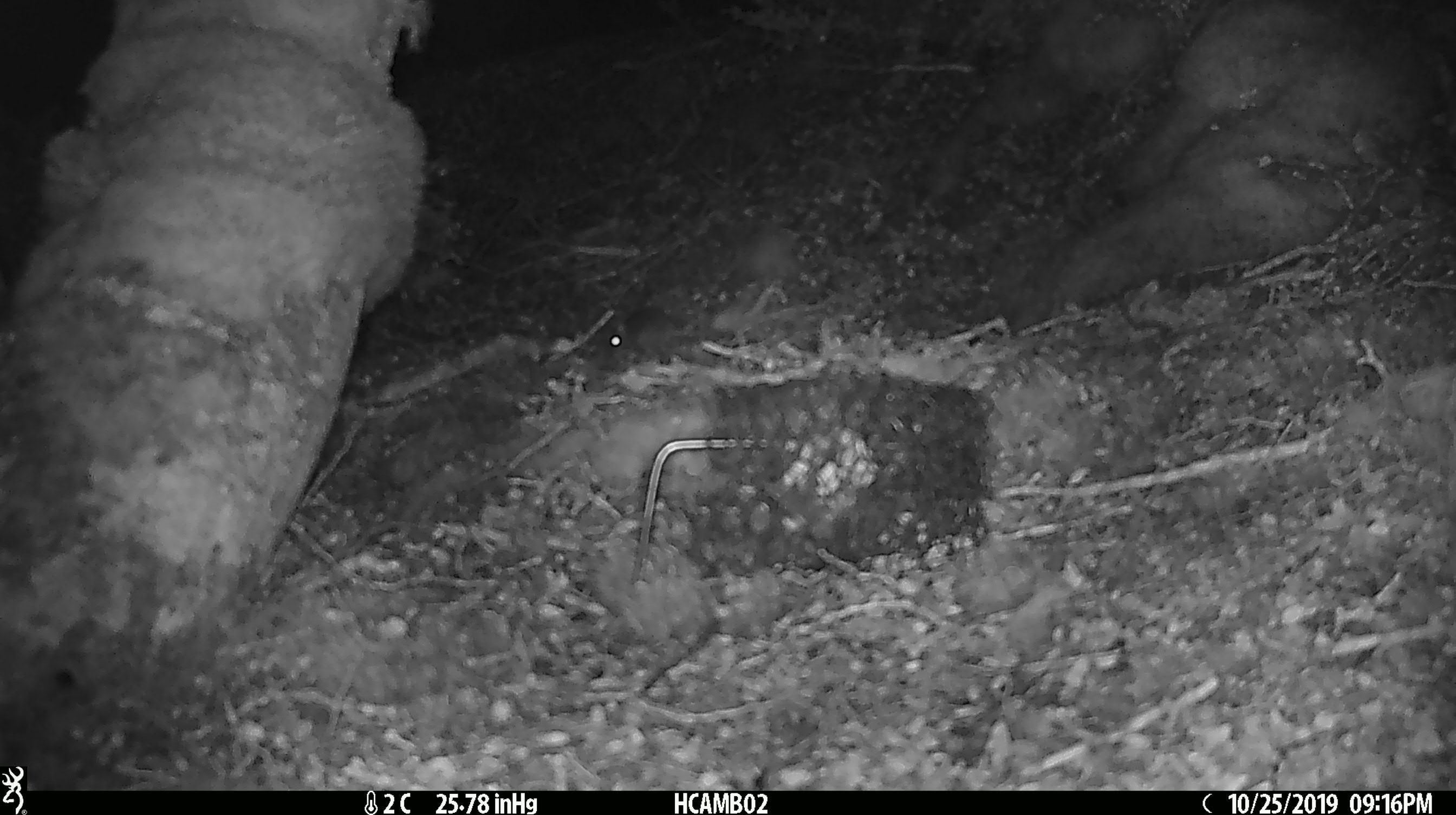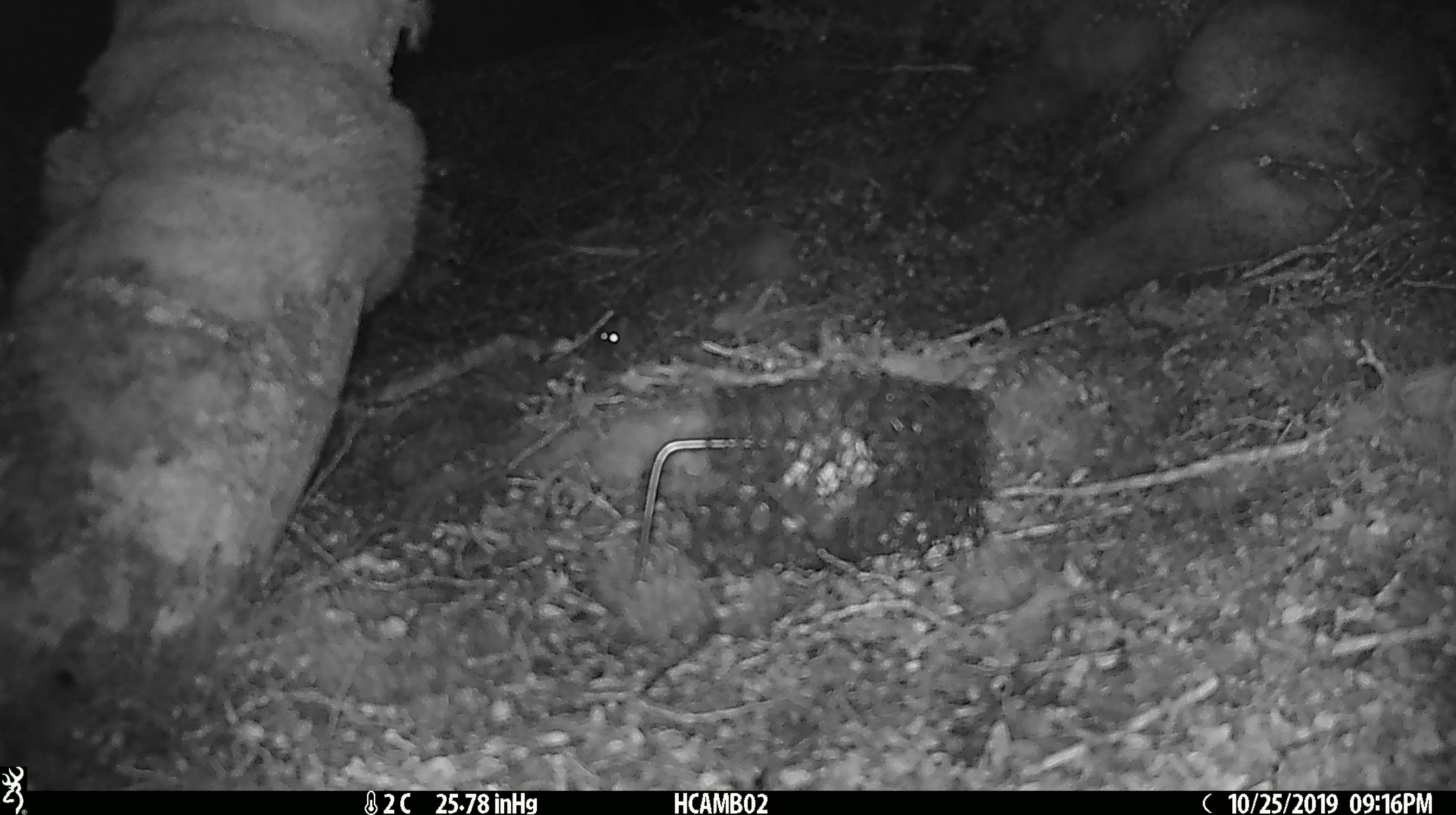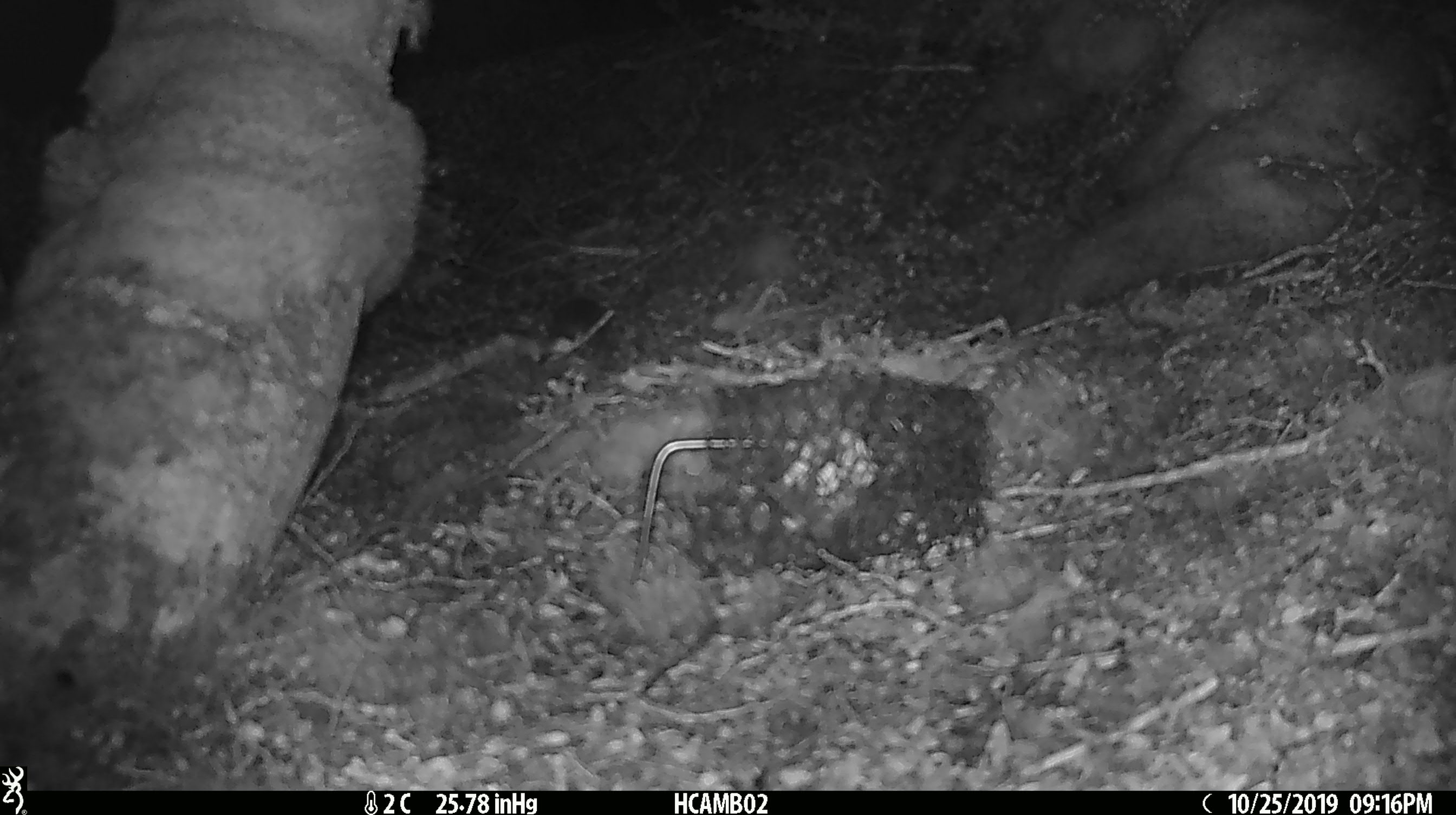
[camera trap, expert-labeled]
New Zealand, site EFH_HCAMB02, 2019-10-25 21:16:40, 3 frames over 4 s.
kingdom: Animalia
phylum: Chordata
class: Mammalia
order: Rodentia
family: Muridae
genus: Mus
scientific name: Mus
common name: mouse